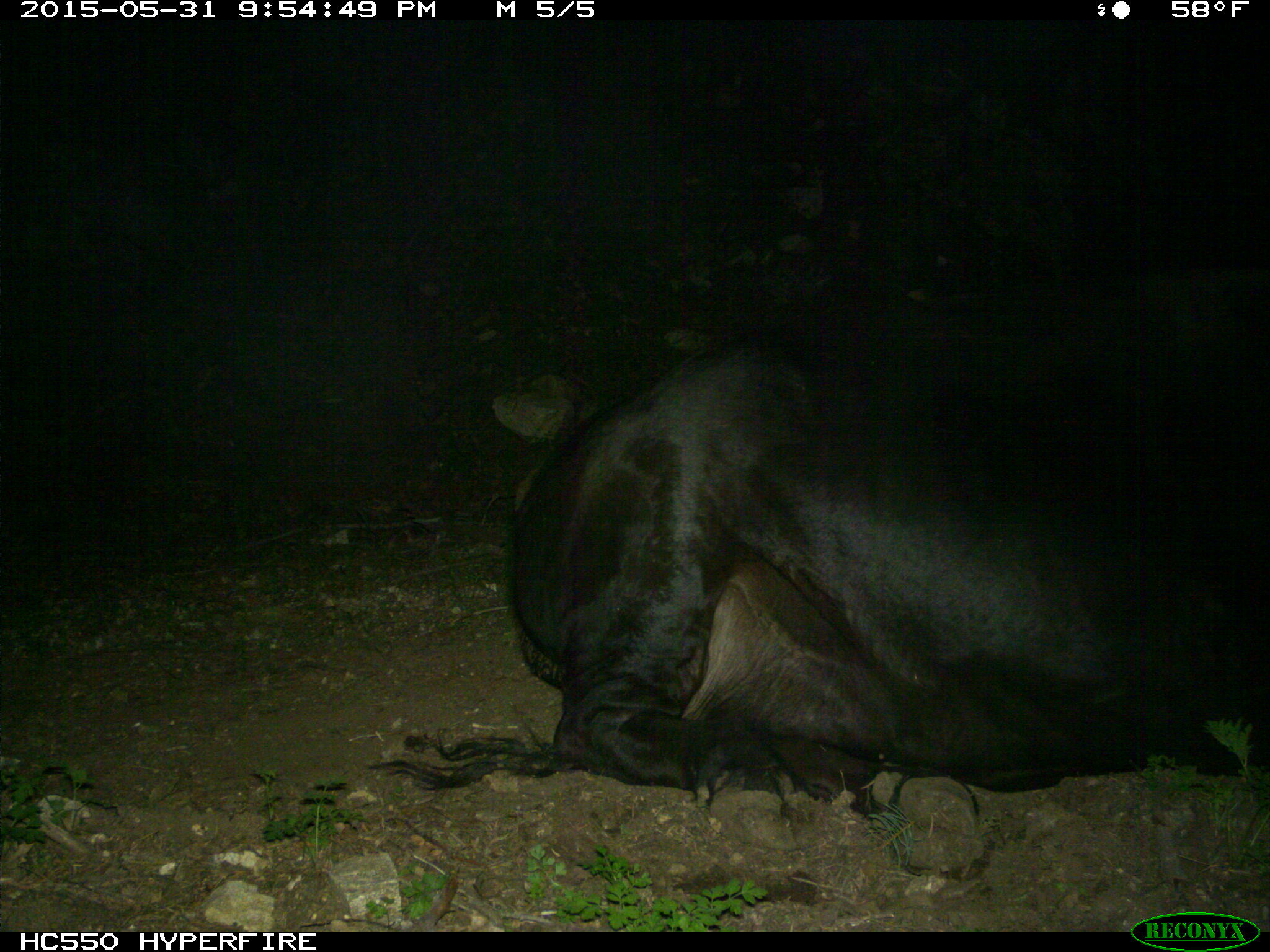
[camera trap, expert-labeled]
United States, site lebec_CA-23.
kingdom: Animalia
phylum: Chordata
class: Mammalia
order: Artiodactyla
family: Bovidae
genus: Bos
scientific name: Bos taurus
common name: domestic cow